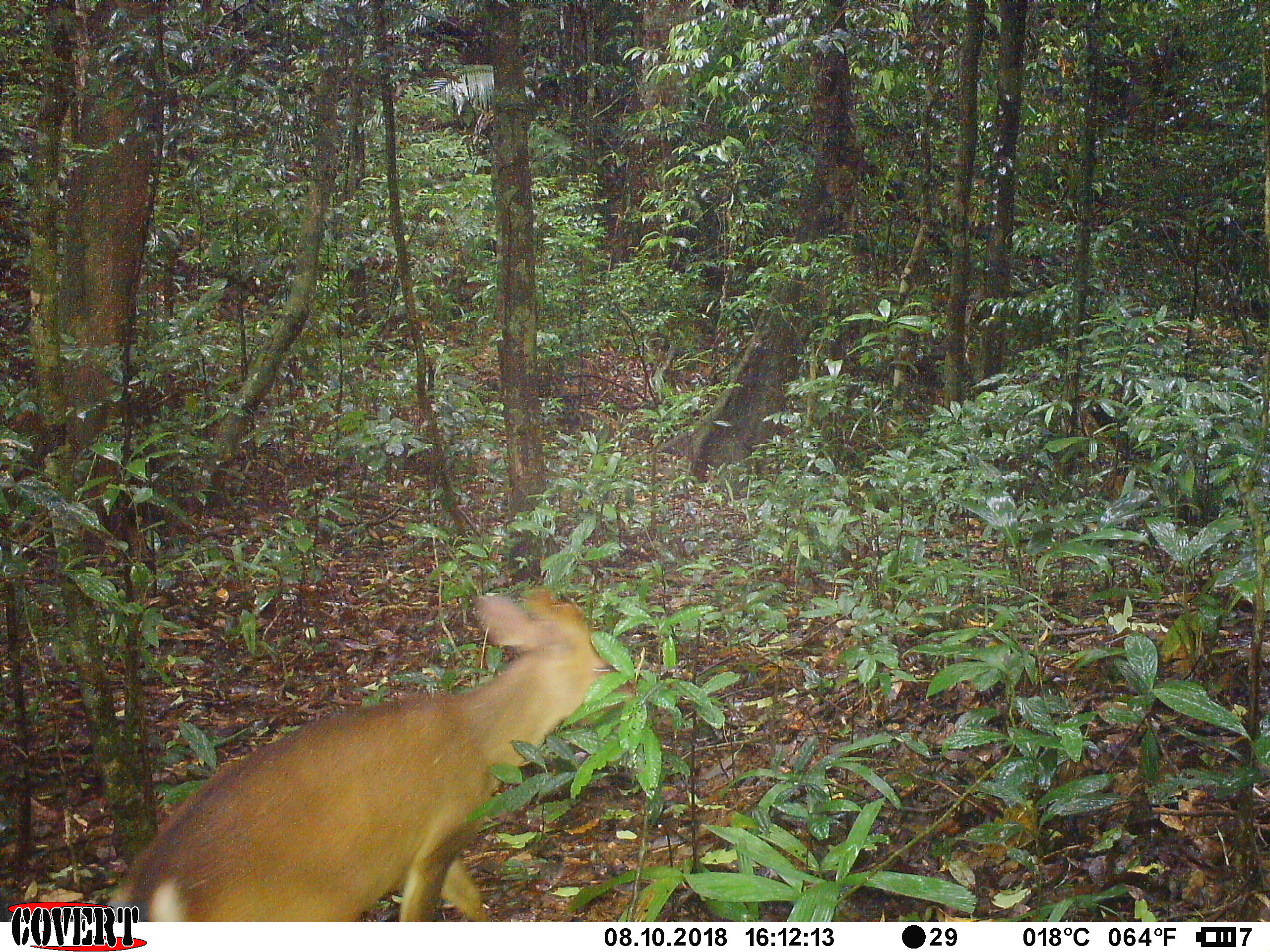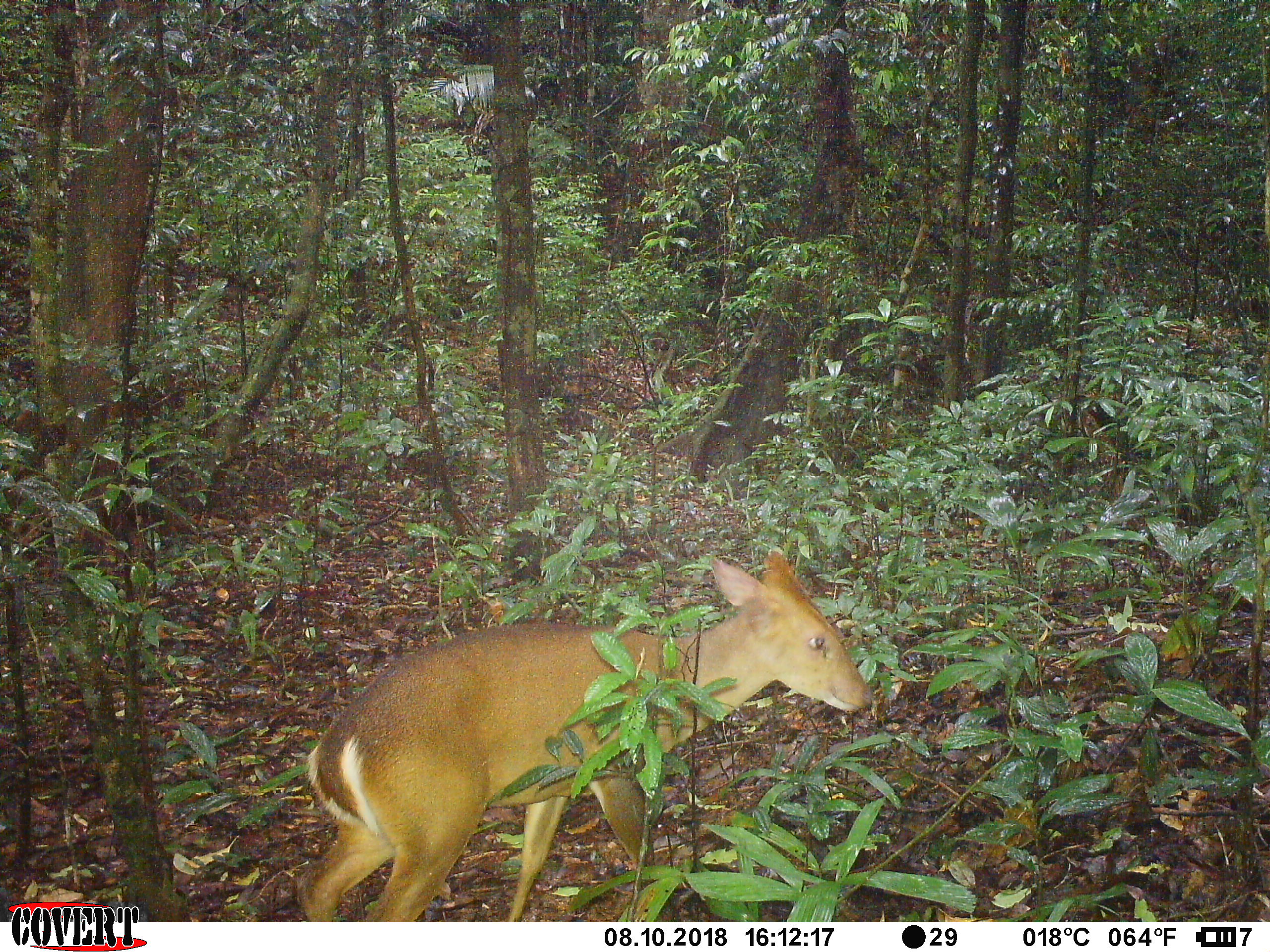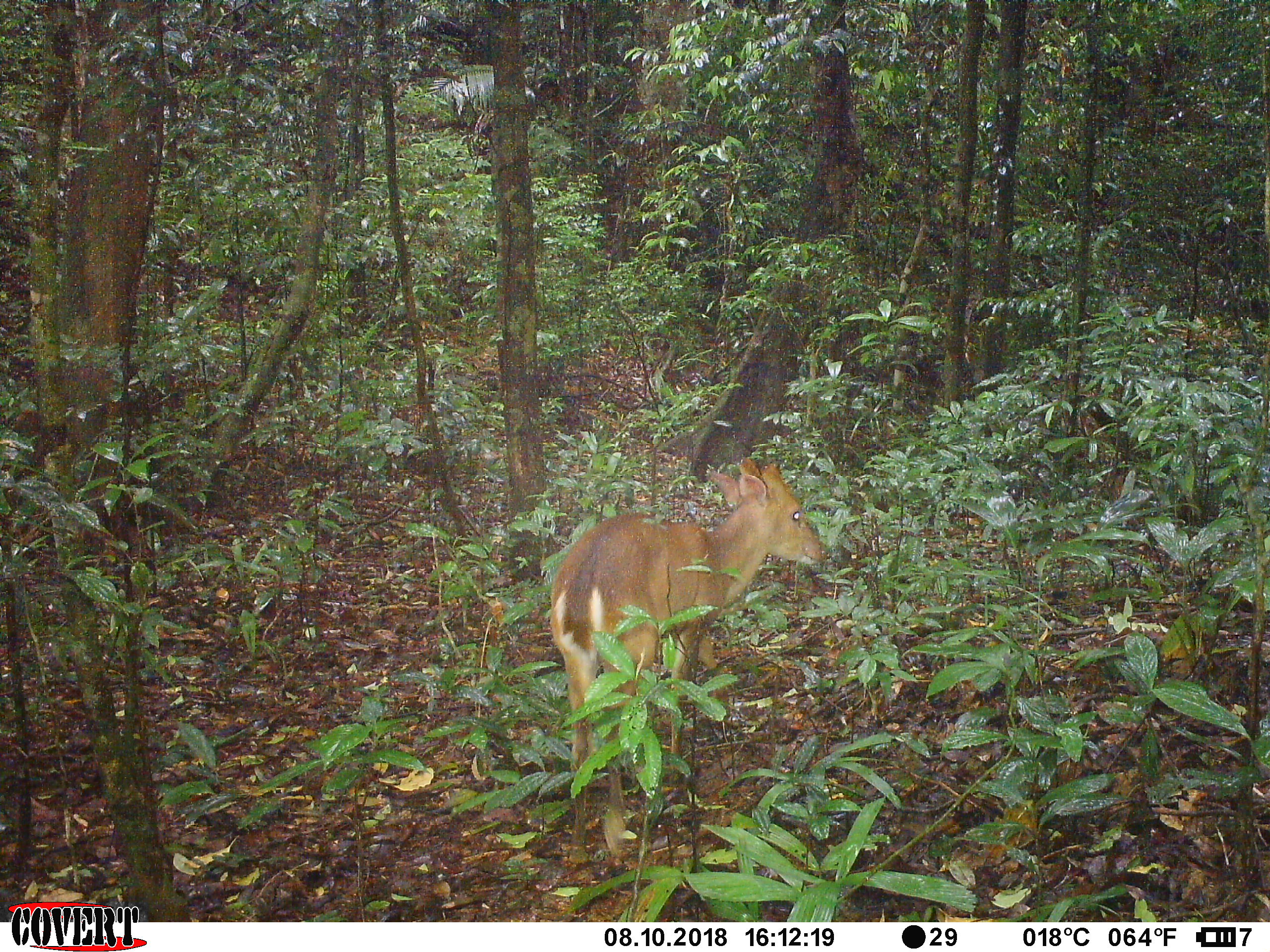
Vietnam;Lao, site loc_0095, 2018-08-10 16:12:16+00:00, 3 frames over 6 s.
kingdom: Animalia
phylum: Chordata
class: Mammalia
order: Artiodactyla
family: Cervidae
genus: Muntiacus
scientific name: Muntiacus vuquangensis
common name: large-antlered muntjac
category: large antlered muntjac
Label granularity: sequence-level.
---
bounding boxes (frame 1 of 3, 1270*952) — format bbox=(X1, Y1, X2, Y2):
large antlered muntjac: bbox=(102, 586, 642, 923)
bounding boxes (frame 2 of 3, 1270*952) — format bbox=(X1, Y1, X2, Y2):
large antlered muntjac: bbox=(292, 548, 872, 922)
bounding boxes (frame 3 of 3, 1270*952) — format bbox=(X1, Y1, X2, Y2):
large antlered muntjac: bbox=(546, 457, 826, 865)